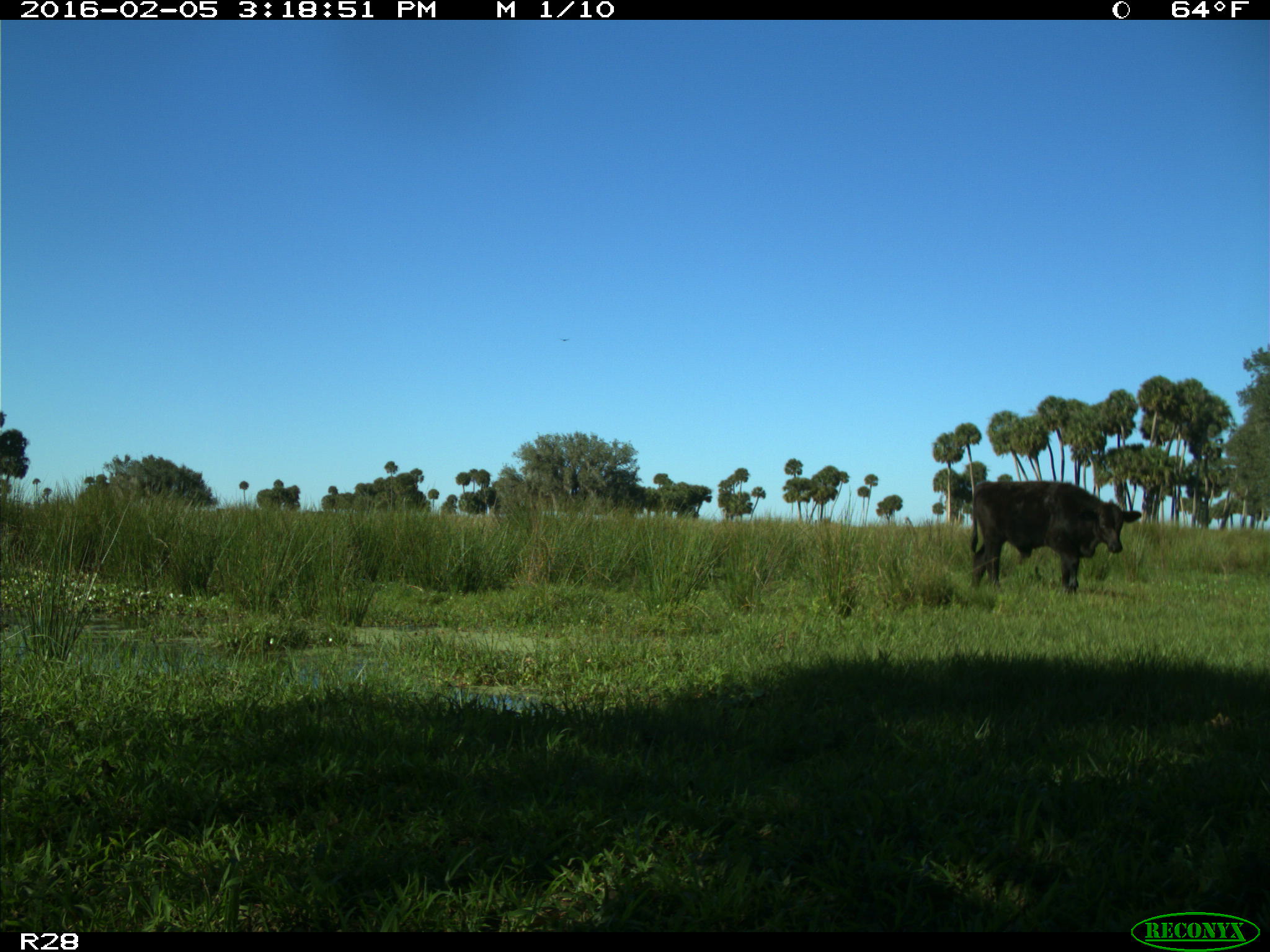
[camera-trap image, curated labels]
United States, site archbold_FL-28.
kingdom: Animalia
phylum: Chordata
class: Mammalia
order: Artiodactyla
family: Bovidae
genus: Bos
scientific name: Bos taurus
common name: domestic cow